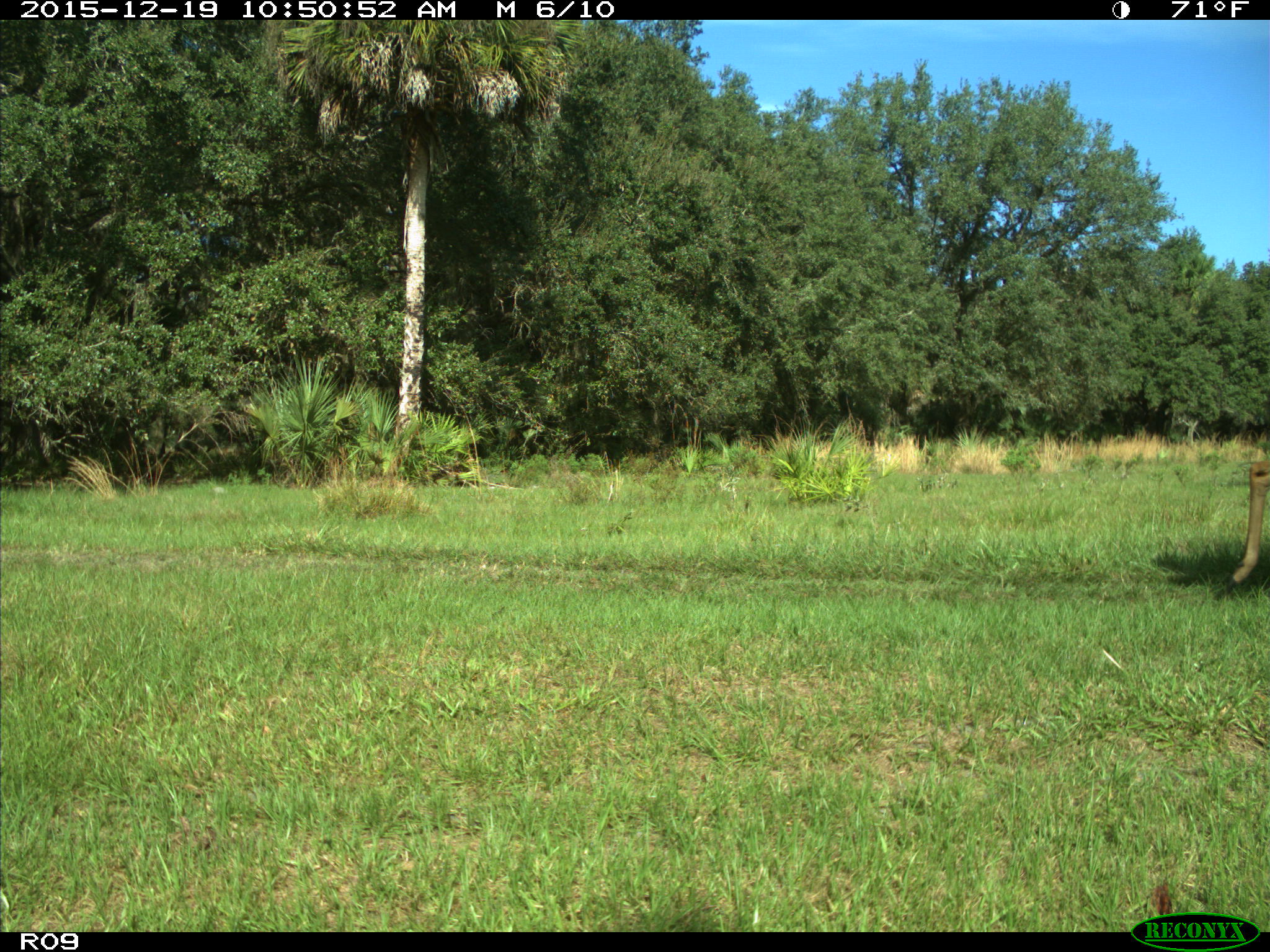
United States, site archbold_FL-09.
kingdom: Animalia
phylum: Chordata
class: Mammalia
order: Artiodactyla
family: Cervidae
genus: Odocoileus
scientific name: Odocoileus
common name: deer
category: unidentified deer